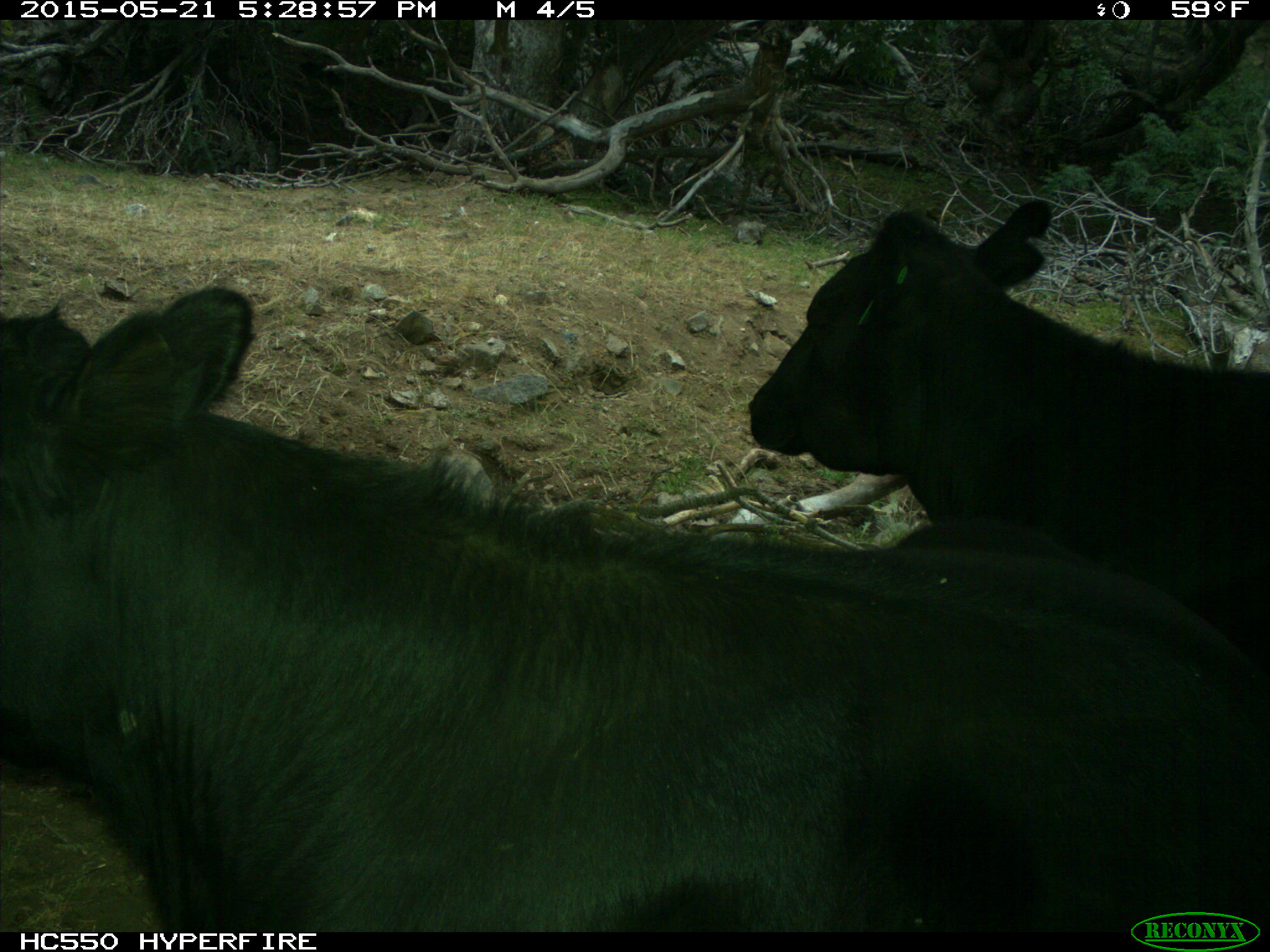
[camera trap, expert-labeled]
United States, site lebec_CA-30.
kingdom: Animalia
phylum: Chordata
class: Mammalia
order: Artiodactyla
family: Bovidae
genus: Bos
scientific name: Bos taurus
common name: domestic cow